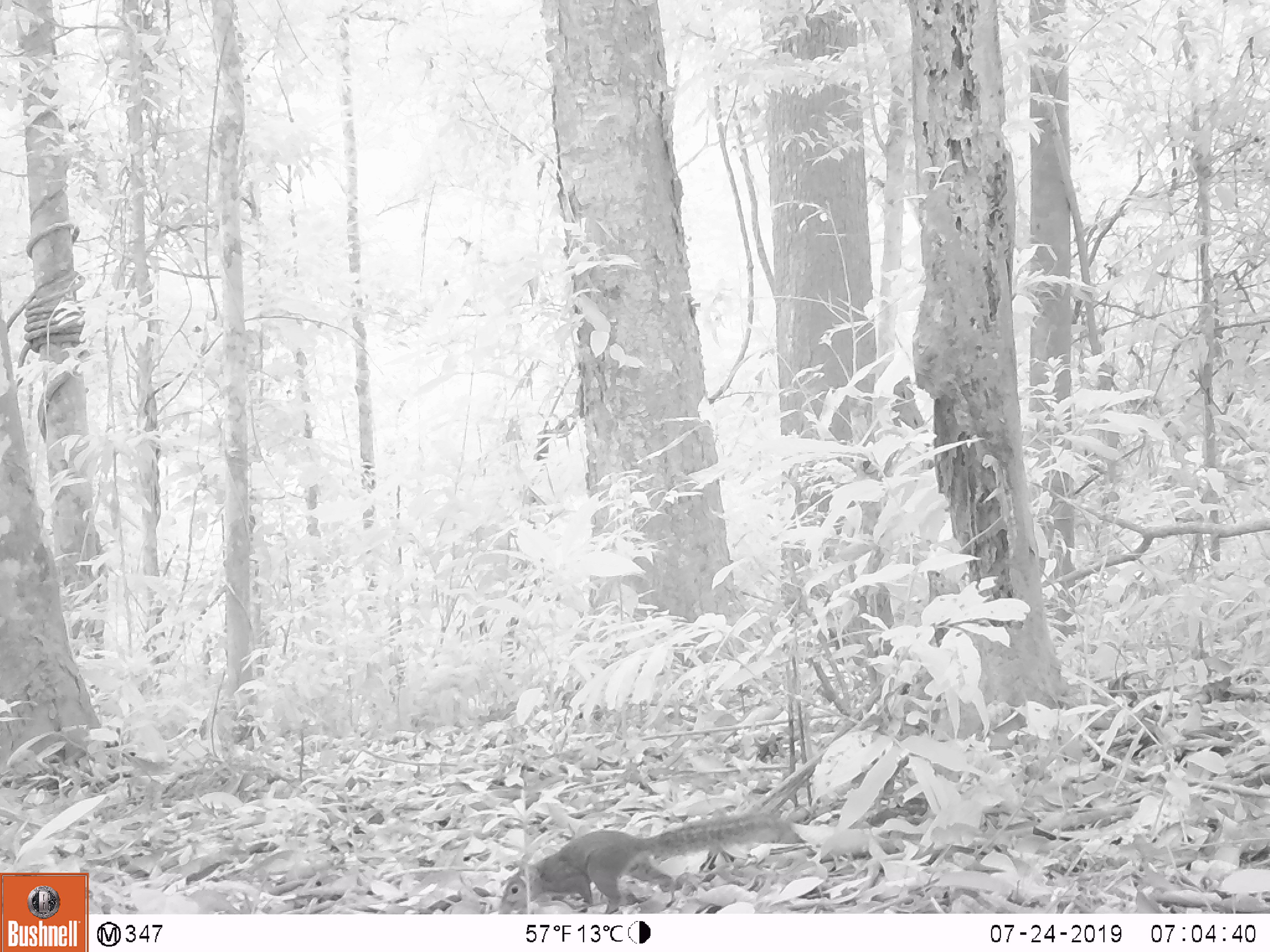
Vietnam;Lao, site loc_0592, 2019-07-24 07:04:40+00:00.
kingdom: Animalia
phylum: Chordata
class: Mammalia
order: Rodentia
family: Sciuridae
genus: Dremomys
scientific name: Dremomys rufigenis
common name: red-cheeked squirrel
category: red cheeked squirrel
Red cheeked squirrel (red-cheeked squirrel) (Dremomys rufigenis). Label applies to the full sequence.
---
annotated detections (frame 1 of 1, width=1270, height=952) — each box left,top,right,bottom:
red cheeked squirrel: 497,807,798,914